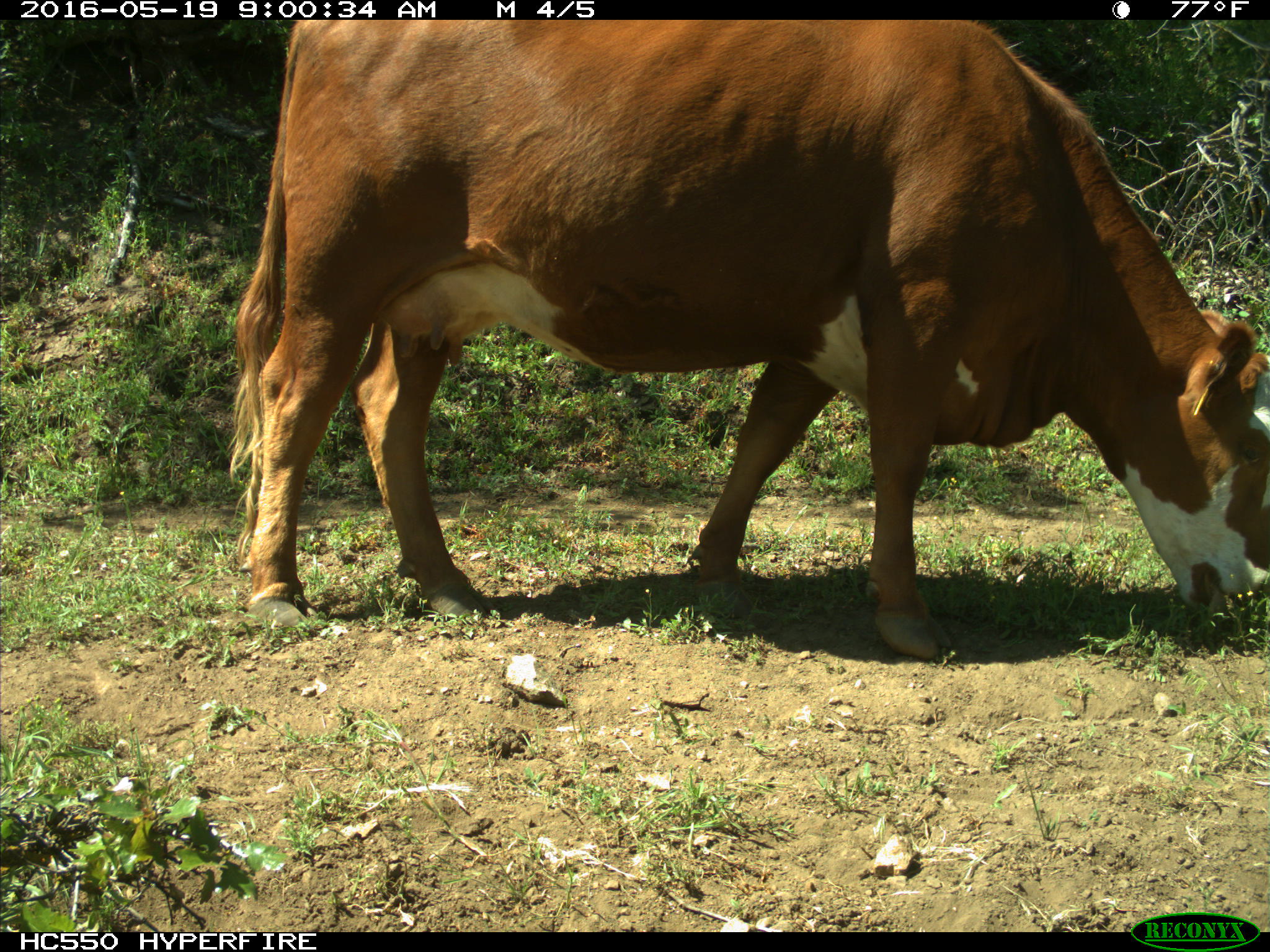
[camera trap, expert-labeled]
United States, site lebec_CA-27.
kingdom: Animalia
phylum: Chordata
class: Mammalia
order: Artiodactyla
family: Bovidae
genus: Bos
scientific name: Bos taurus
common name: domestic cow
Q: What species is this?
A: Bos taurus (domestic cow).